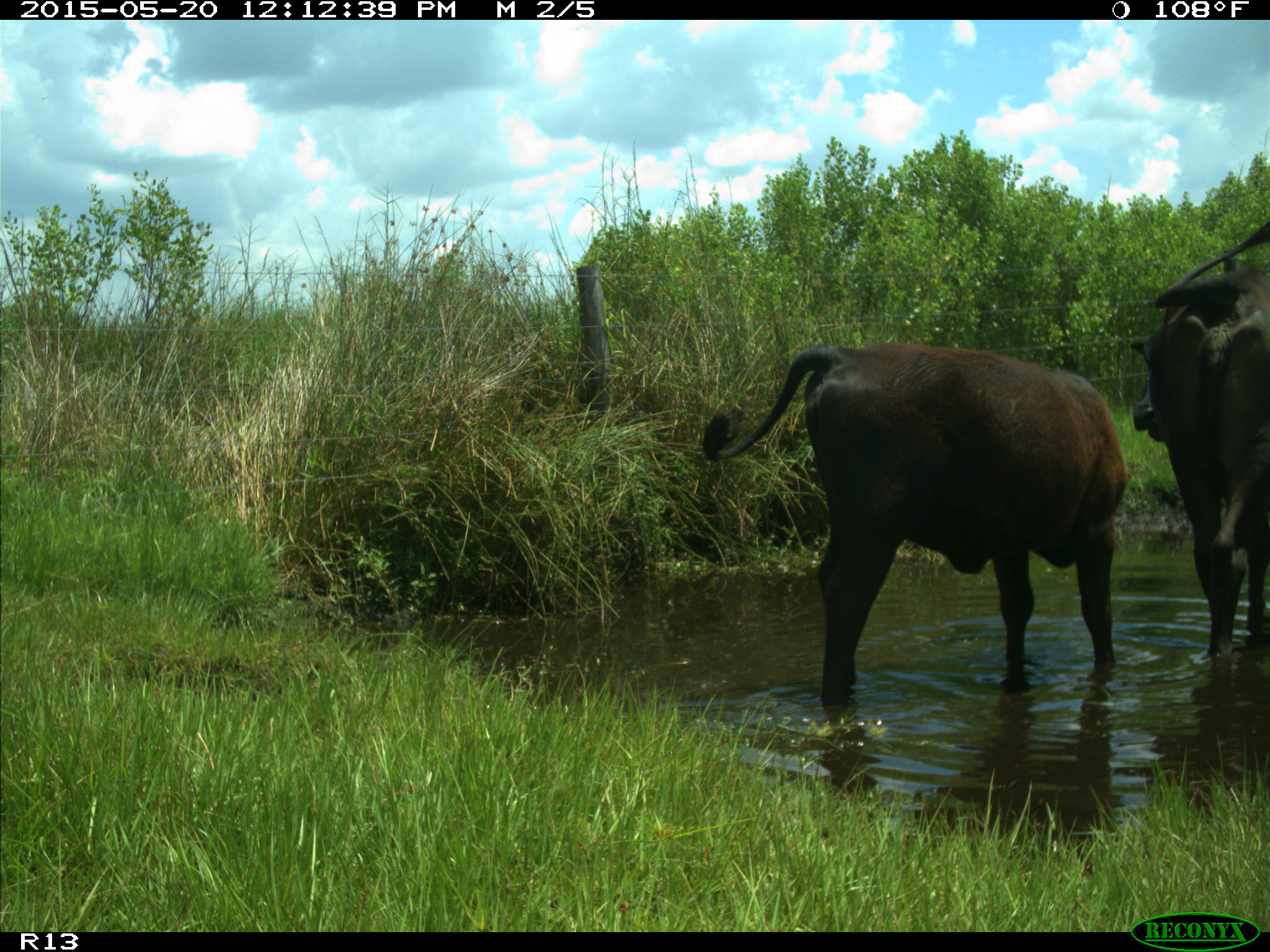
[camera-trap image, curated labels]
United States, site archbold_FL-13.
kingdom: Animalia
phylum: Chordata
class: Mammalia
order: Artiodactyla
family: Bovidae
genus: Bos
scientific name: Bos taurus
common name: domestic cow